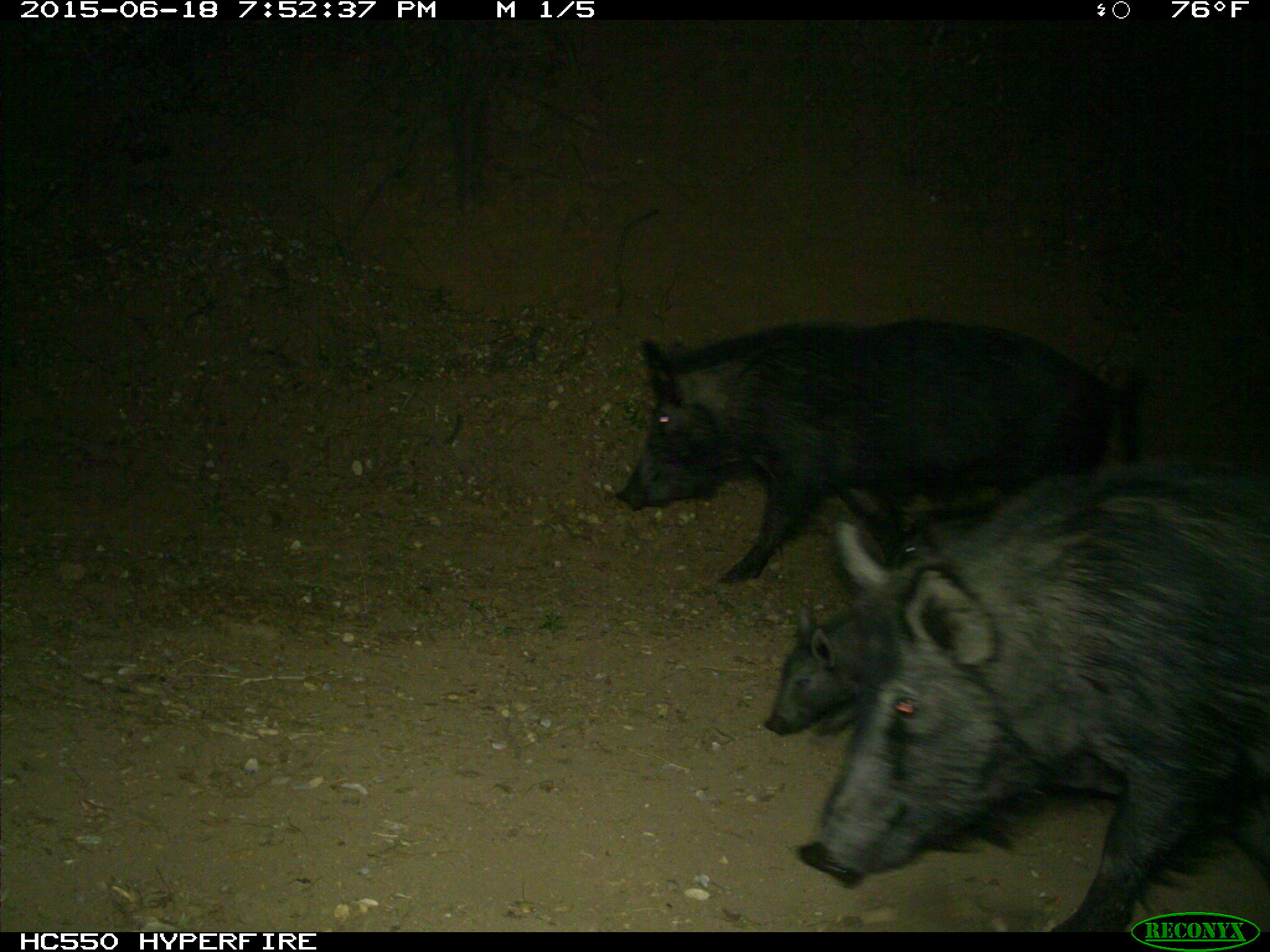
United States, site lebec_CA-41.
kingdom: Animalia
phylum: Chordata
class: Mammalia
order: Artiodactyla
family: Suidae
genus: Sus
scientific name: Sus scrofa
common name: wild boar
Sus scrofa (wild boar).